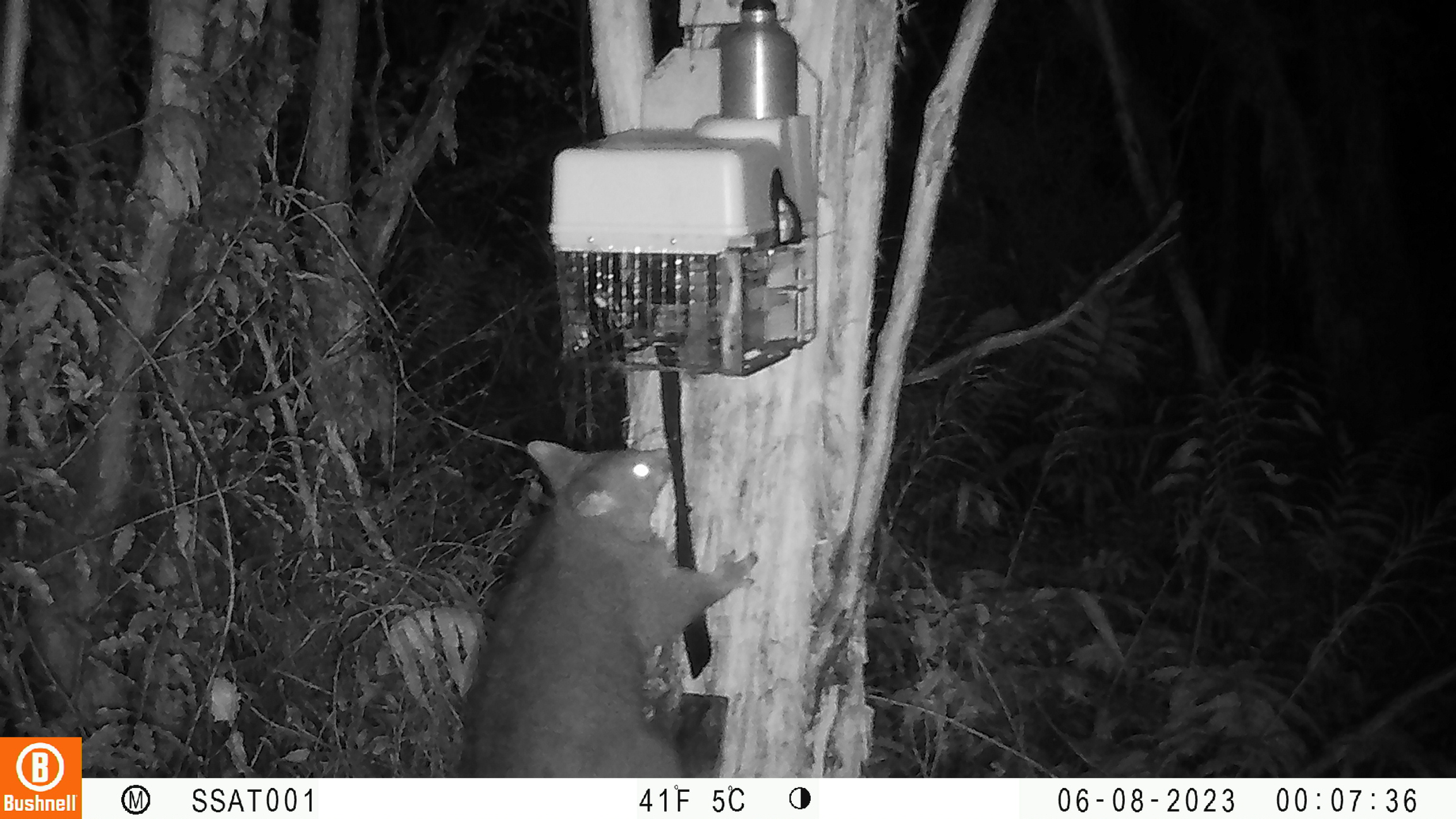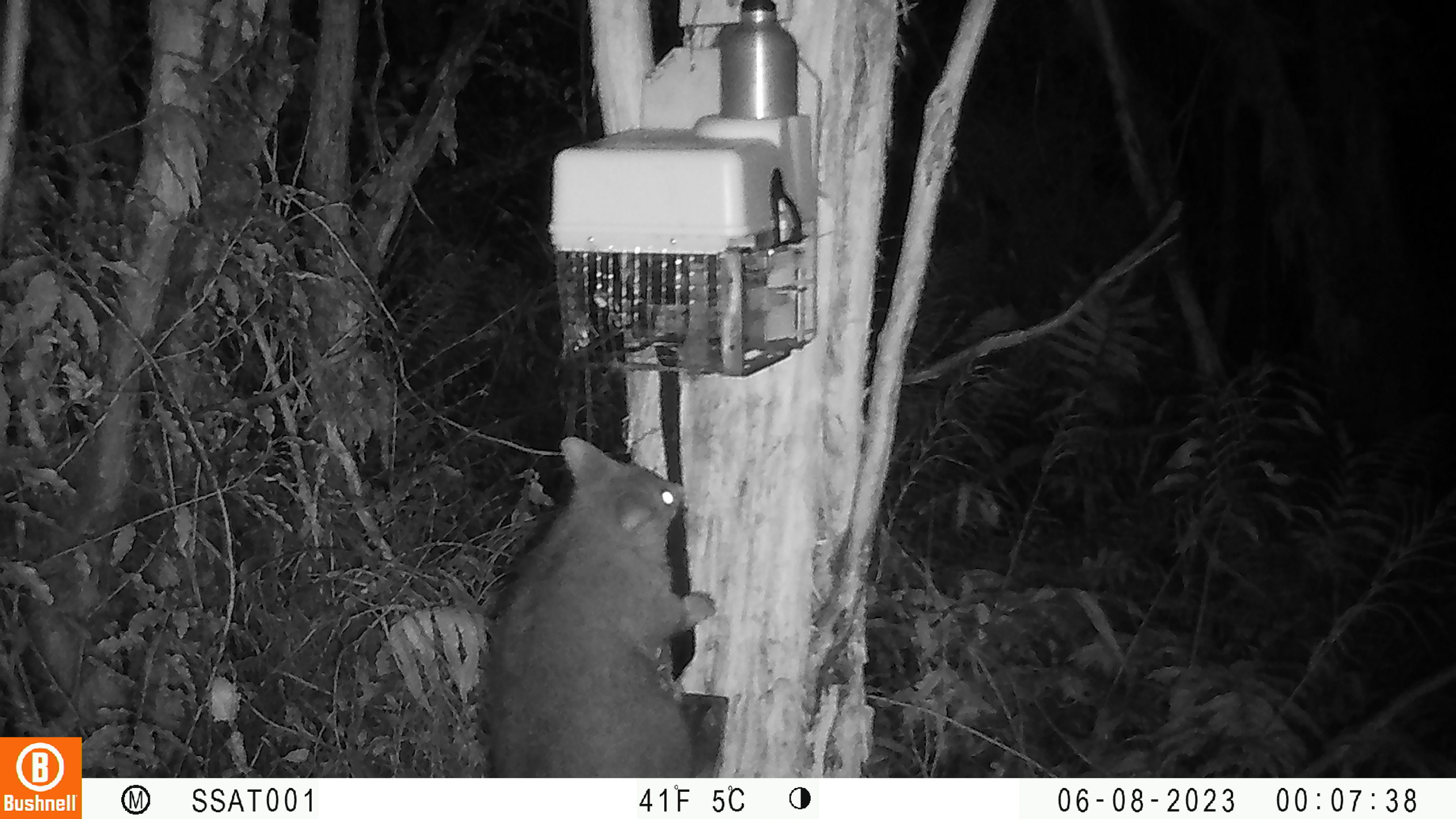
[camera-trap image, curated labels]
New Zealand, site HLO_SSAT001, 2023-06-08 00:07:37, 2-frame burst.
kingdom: Animalia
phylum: Chordata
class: Mammalia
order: Diprotodontia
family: Phalangeridae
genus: Trichosurus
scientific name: Trichosurus vulpecula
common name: common brushtail possum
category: possum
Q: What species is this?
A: Possum (common brushtail possum) (Trichosurus vulpecula).